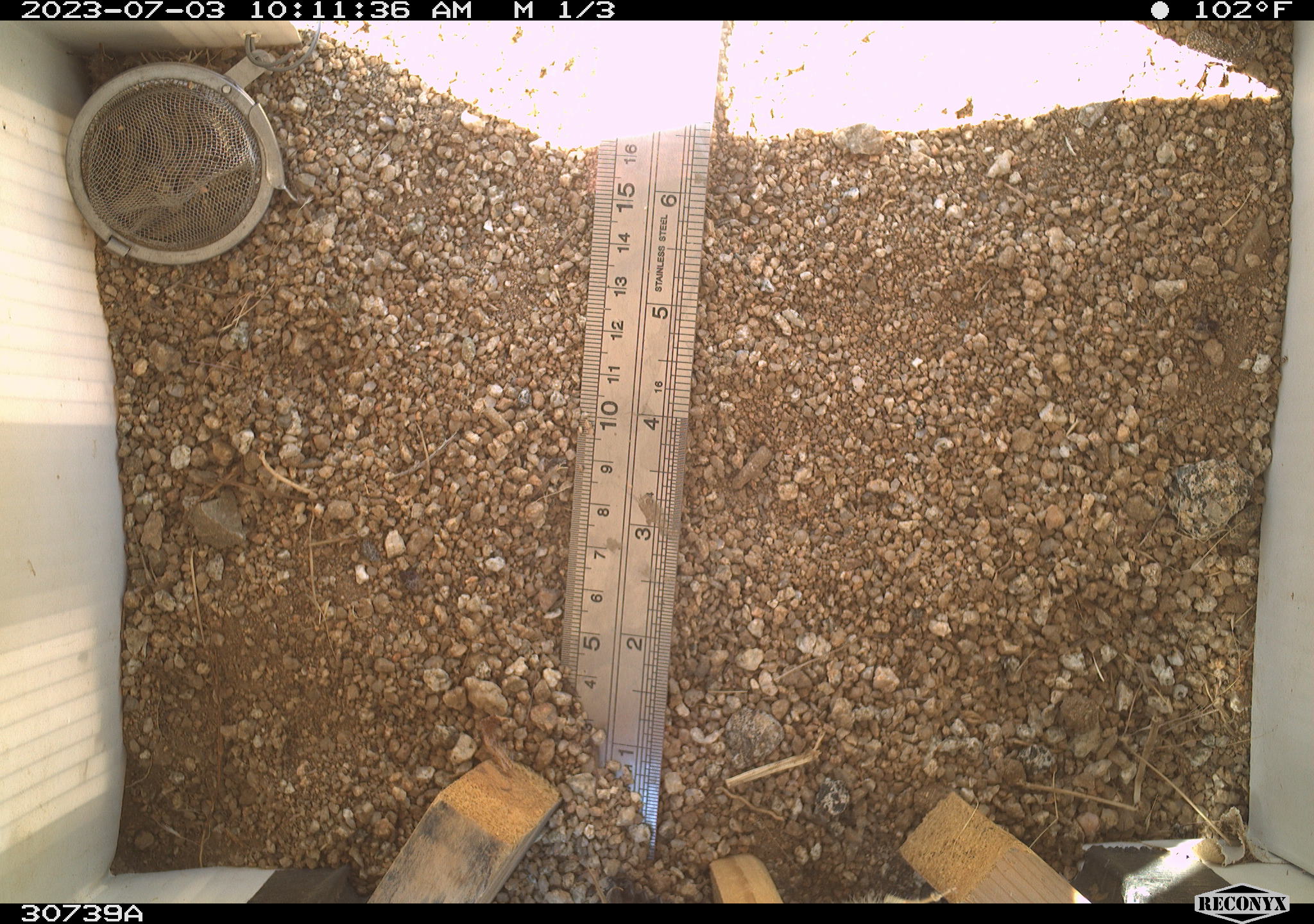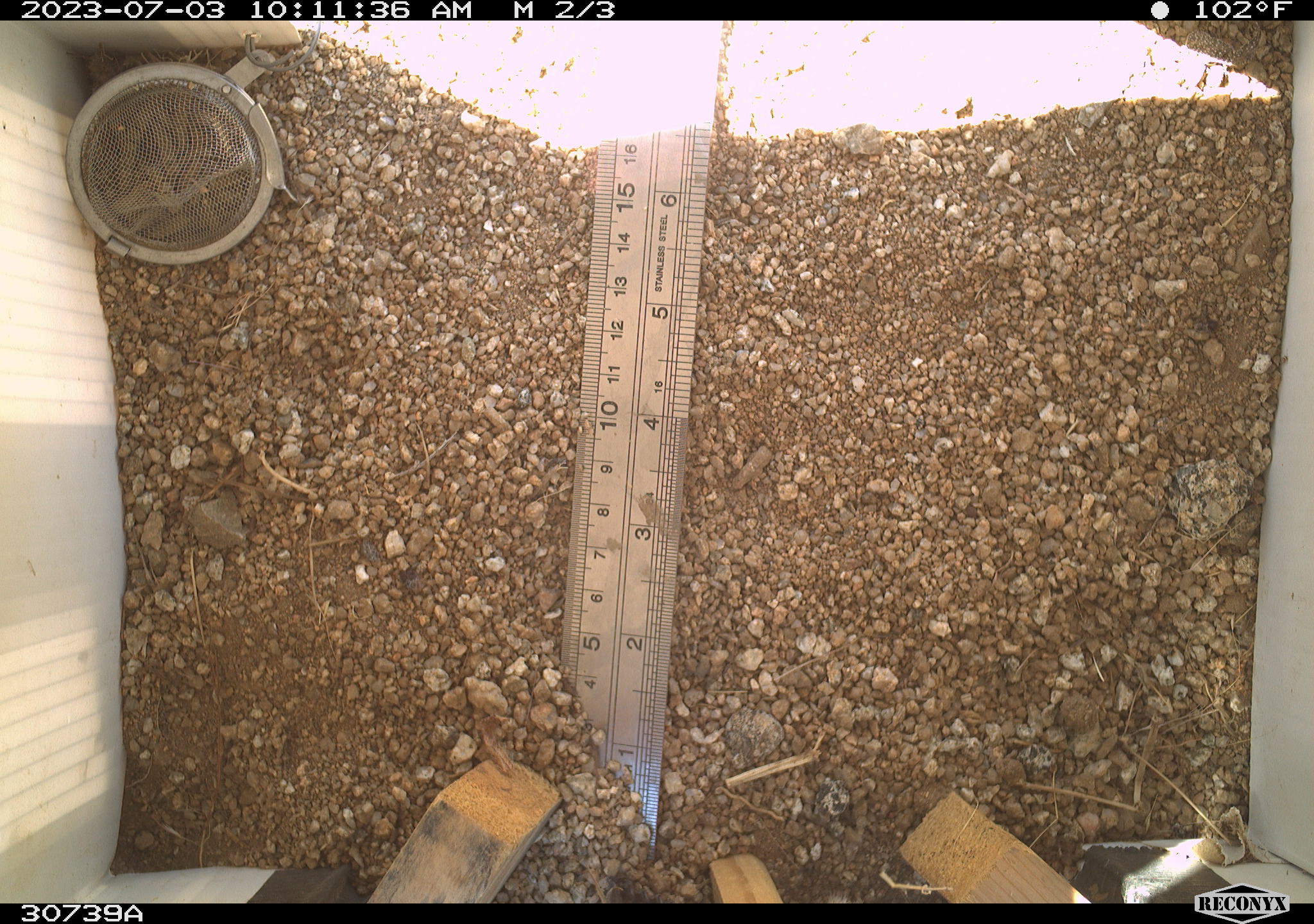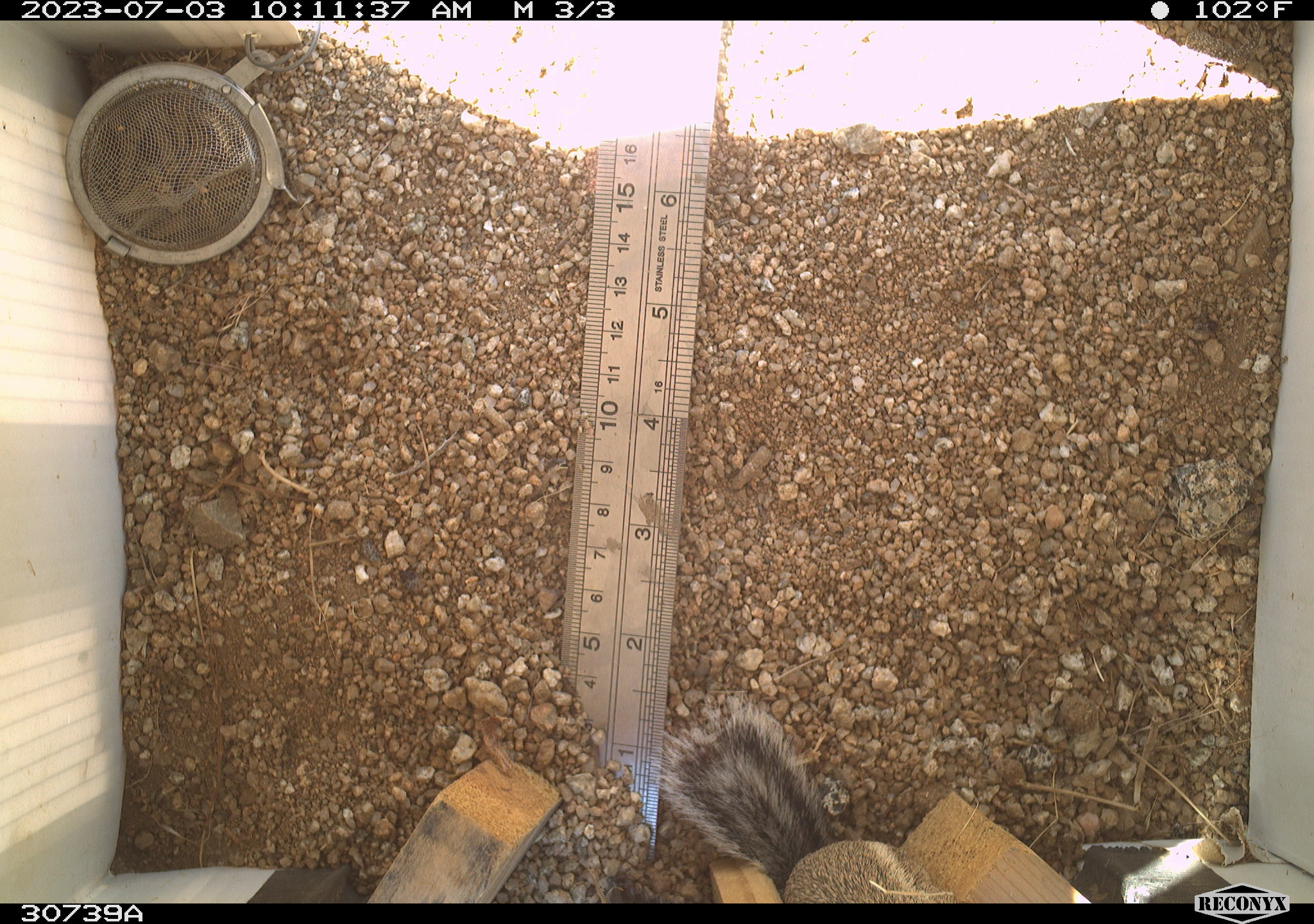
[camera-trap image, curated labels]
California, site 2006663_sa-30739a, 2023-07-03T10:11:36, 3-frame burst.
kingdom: Animalia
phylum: Chordata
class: Mammalia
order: Rodentia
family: Sciuridae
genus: Ammospermophilus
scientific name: Ammospermophilus leucurus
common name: white-tailed antelope squirrel